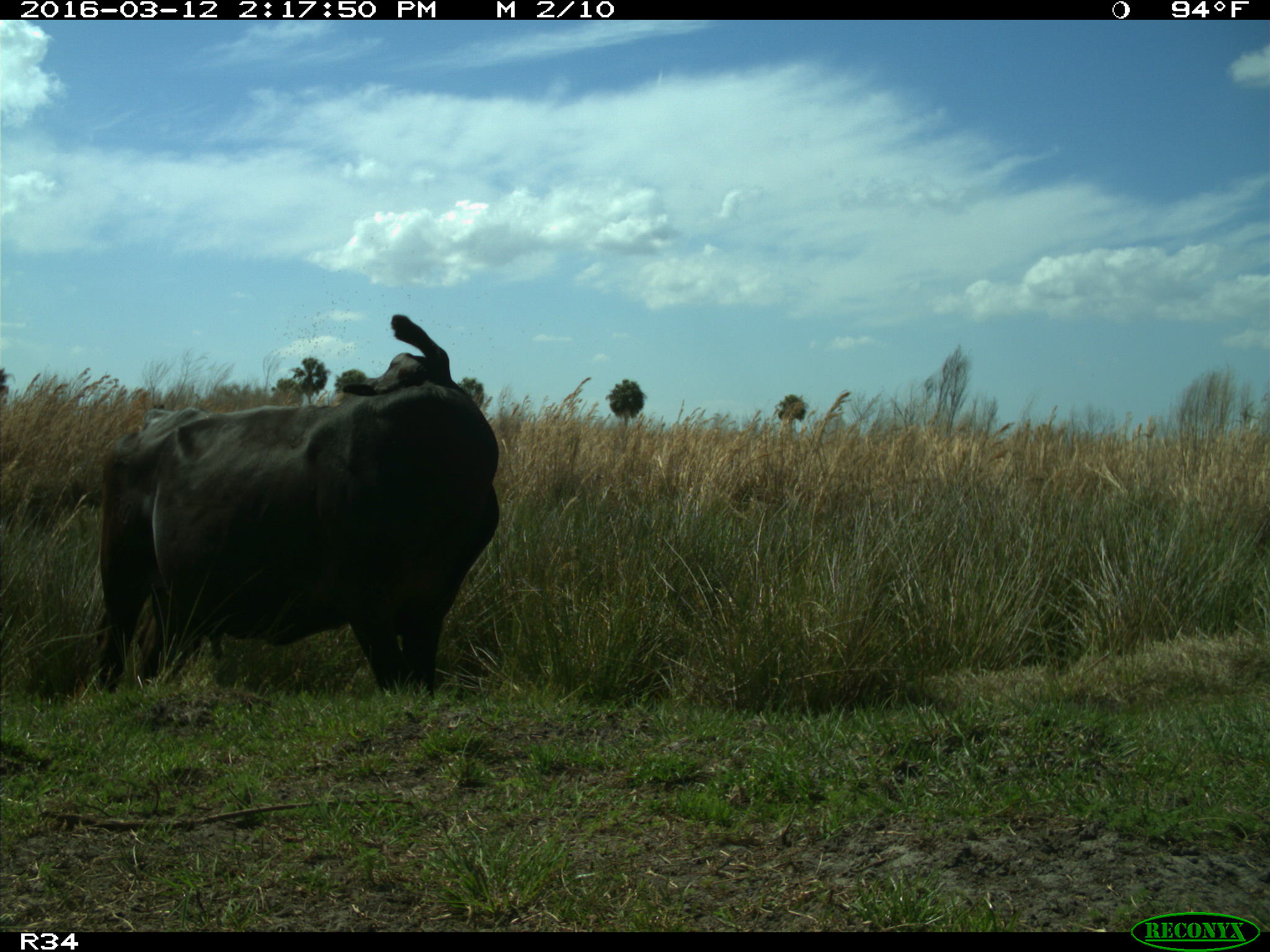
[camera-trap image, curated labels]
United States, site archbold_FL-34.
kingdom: Animalia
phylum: Chordata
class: Mammalia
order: Artiodactyla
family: Bovidae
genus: Bos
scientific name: Bos taurus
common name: domestic cow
Bos taurus (domestic cow).